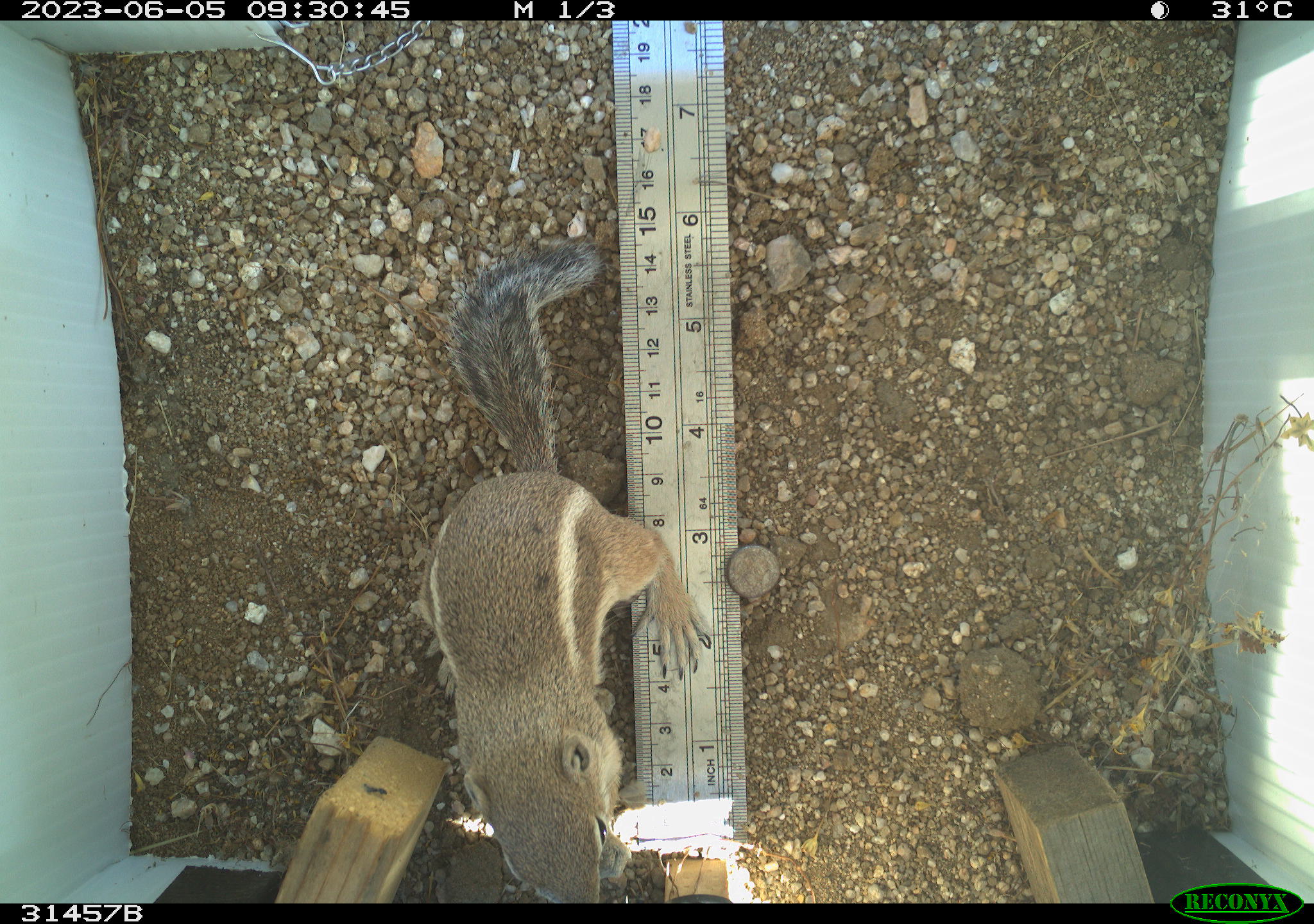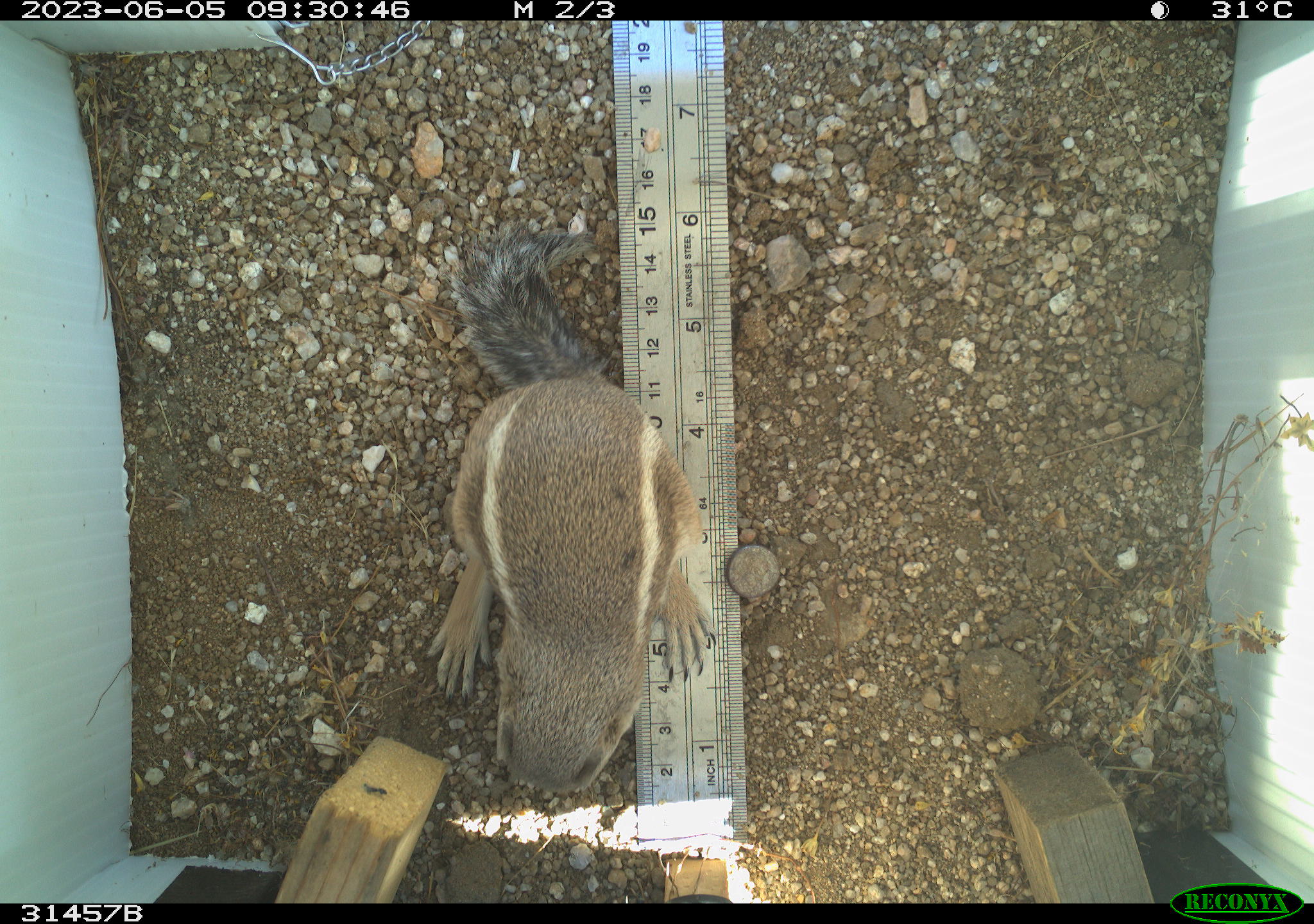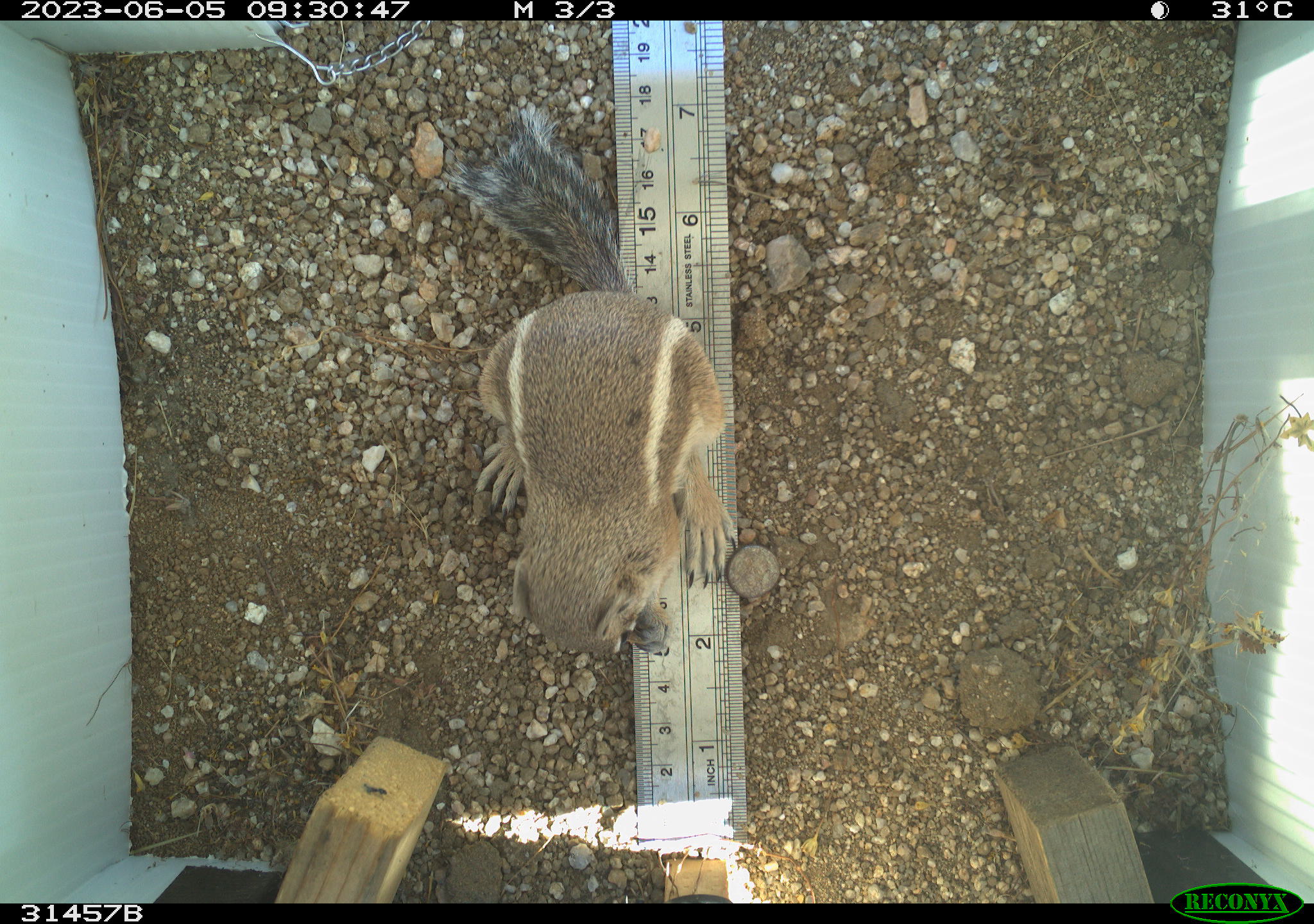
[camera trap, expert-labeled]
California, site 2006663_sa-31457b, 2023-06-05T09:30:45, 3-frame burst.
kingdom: Animalia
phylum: Chordata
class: Mammalia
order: Rodentia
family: Sciuridae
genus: Ammospermophilus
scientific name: Ammospermophilus leucurus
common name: white-tailed antelope squirrel